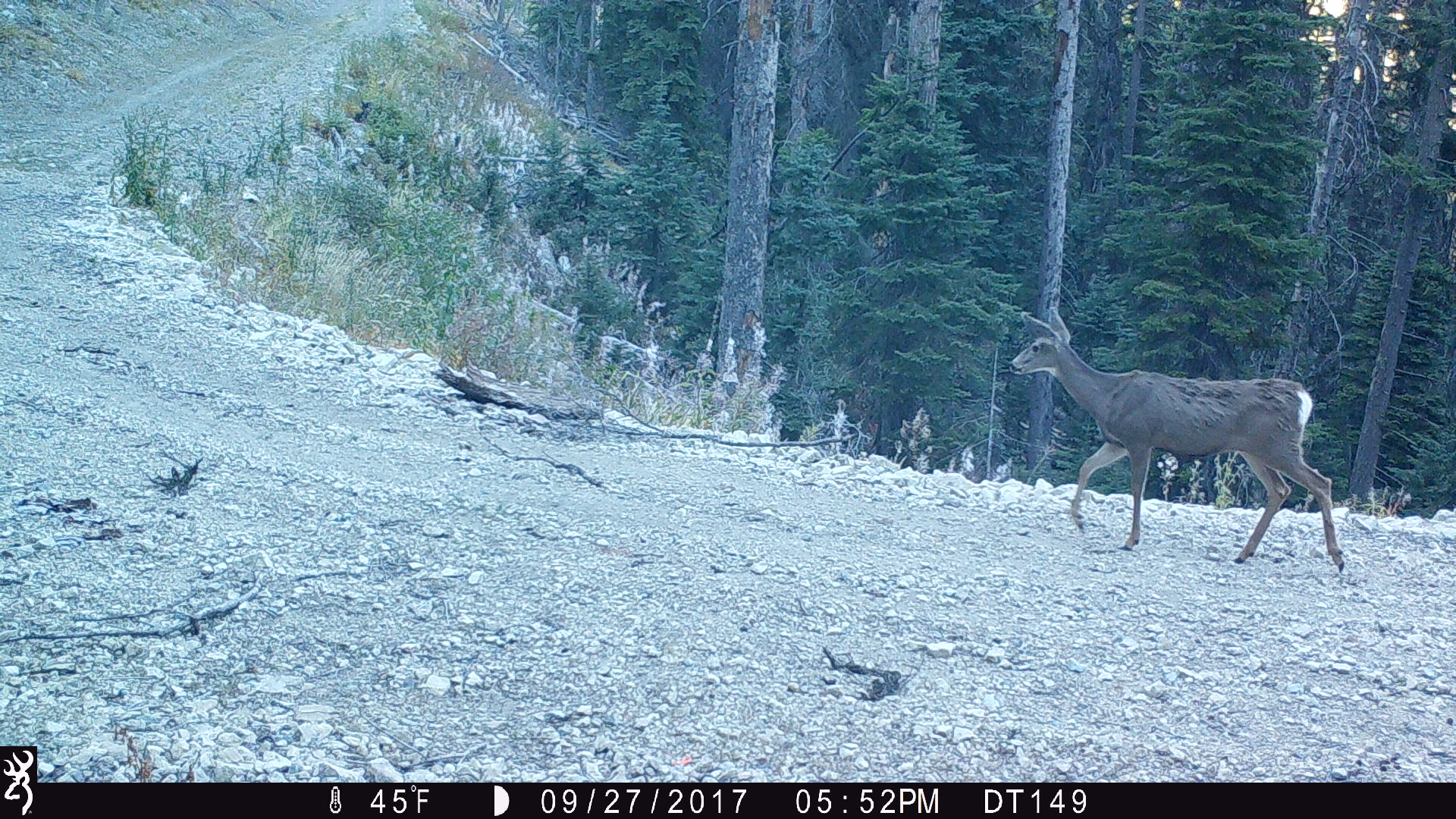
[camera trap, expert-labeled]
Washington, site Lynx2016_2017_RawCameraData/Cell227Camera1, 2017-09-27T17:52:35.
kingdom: Animalia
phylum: Chordata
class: Mammalia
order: Artiodactyla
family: Cervidae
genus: Odocoileus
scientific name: Odocoileus hemionus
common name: mule deer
Odocoileus hemionus (mule deer). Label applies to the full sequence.